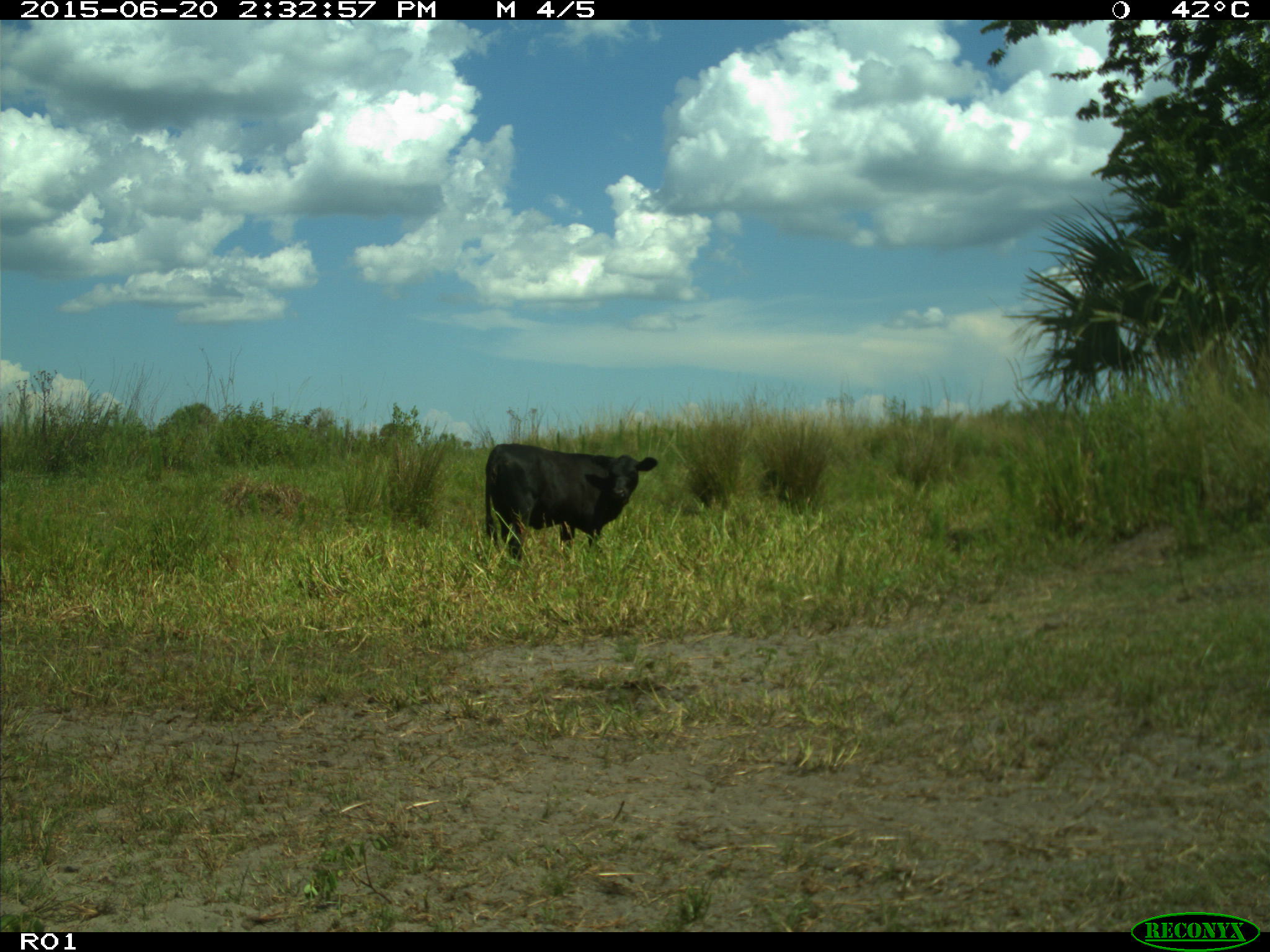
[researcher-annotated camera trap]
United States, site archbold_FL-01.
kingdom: Animalia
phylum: Chordata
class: Mammalia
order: Artiodactyla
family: Bovidae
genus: Bos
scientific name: Bos taurus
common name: domestic cow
Bos taurus (domestic cow).